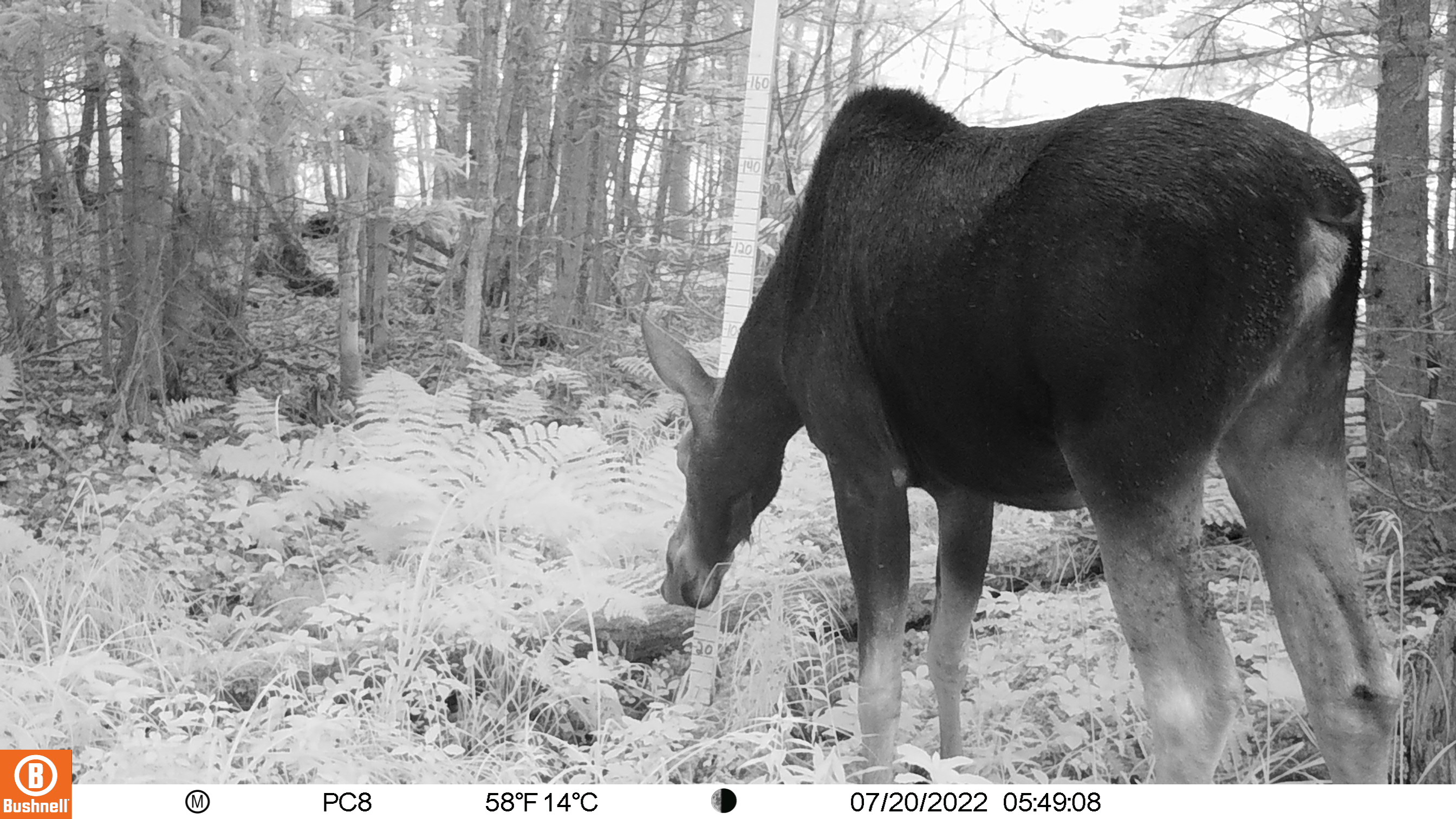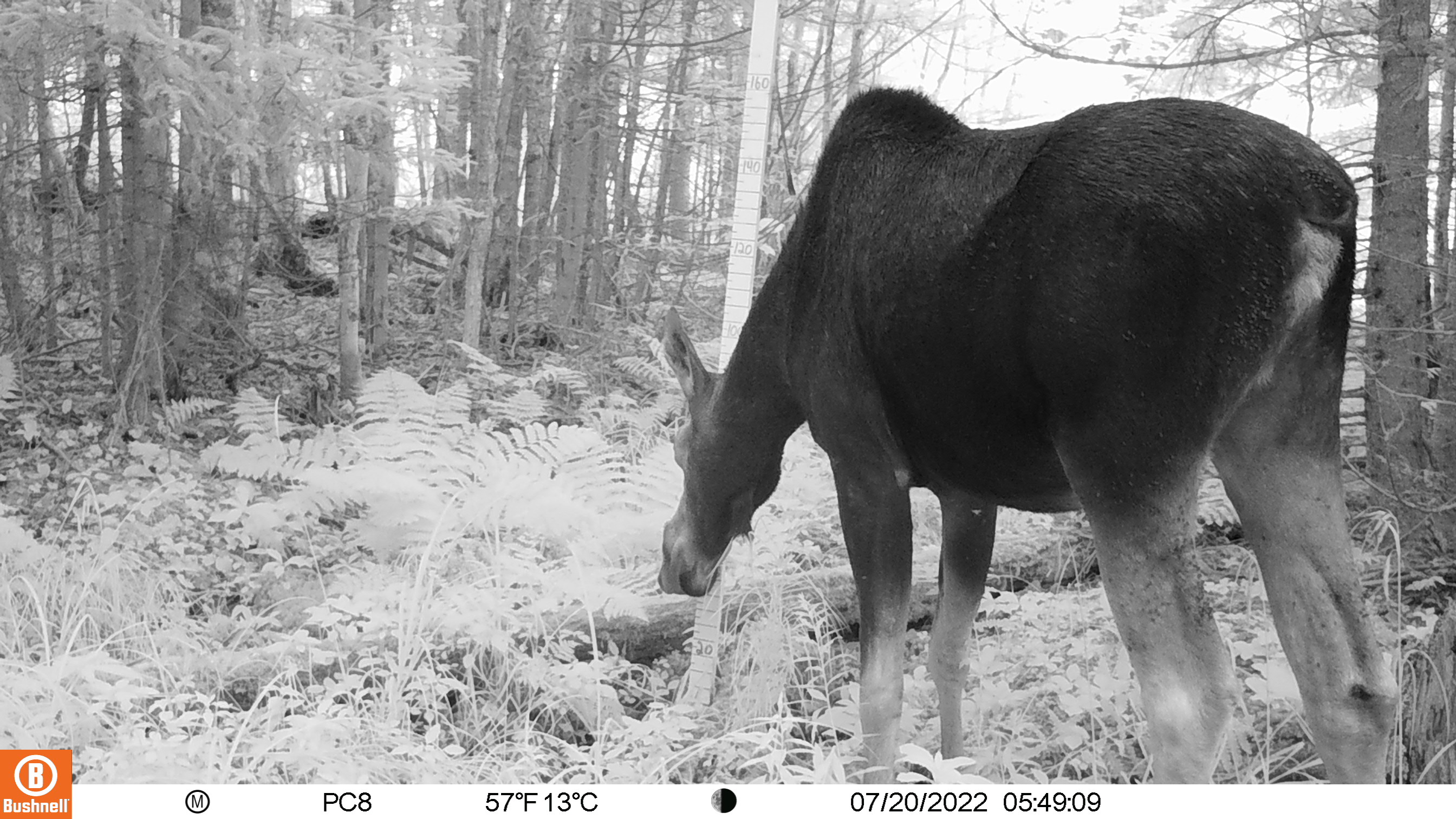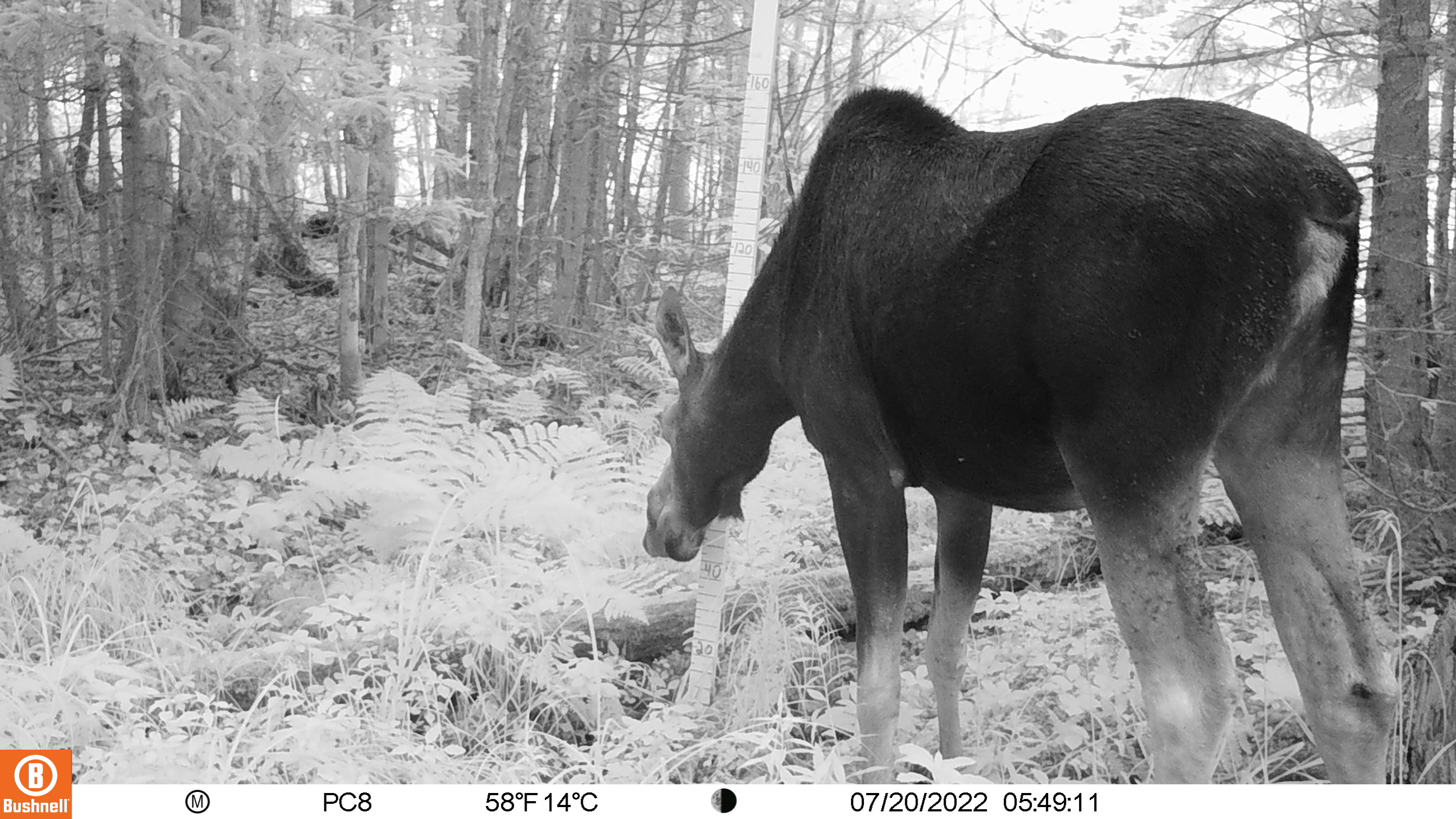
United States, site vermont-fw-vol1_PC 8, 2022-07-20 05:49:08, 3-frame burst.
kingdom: Animalia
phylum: Chordata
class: Mammalia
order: Artiodactyla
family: Cervidae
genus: Alces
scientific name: Alces alces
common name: moose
Moose (Alces alces).